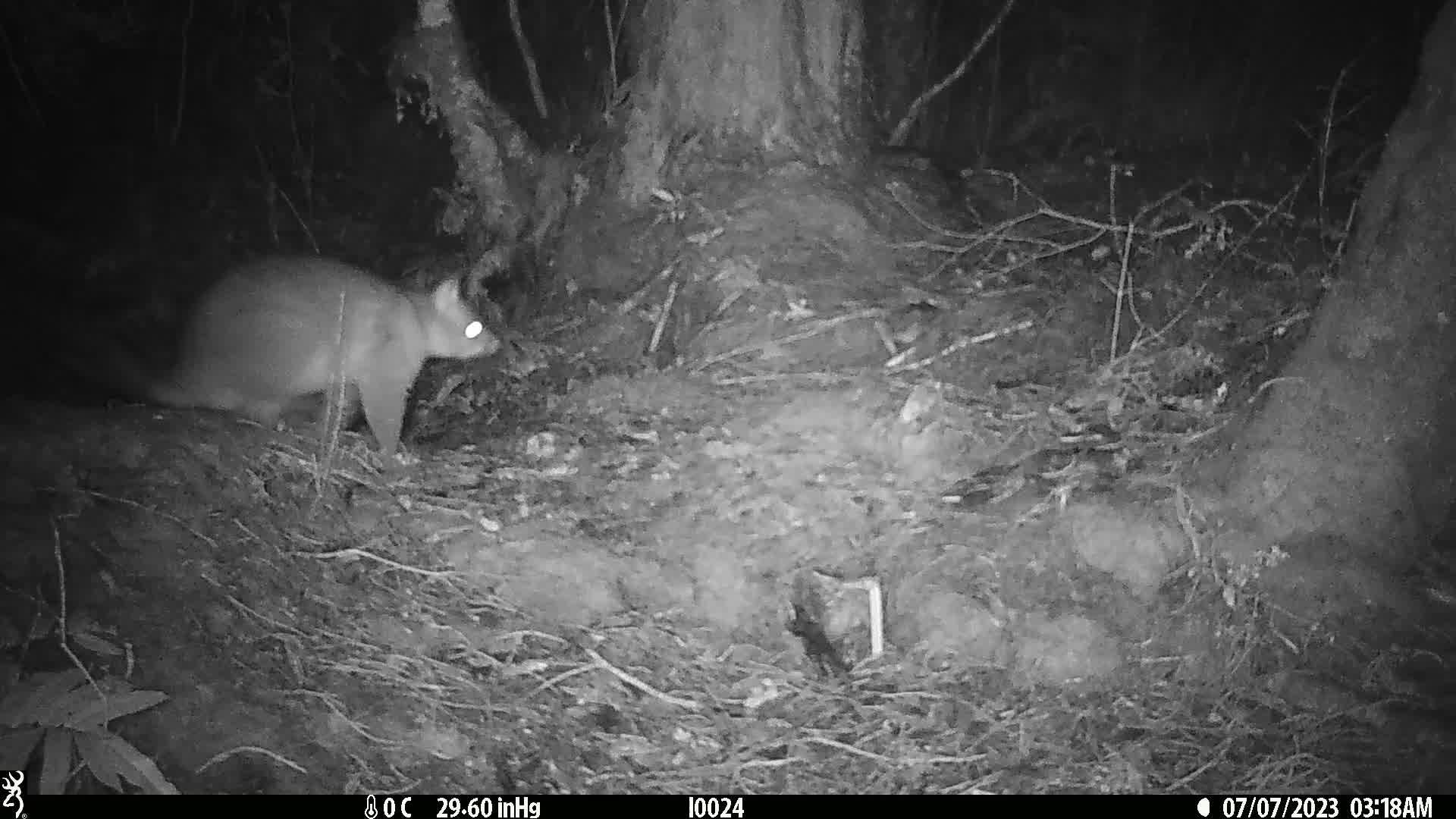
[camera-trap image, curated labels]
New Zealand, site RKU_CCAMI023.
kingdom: Animalia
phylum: Chordata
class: Mammalia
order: Diprotodontia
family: Phalangeridae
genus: Trichosurus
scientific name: Trichosurus vulpecula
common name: common brushtail possum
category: possum